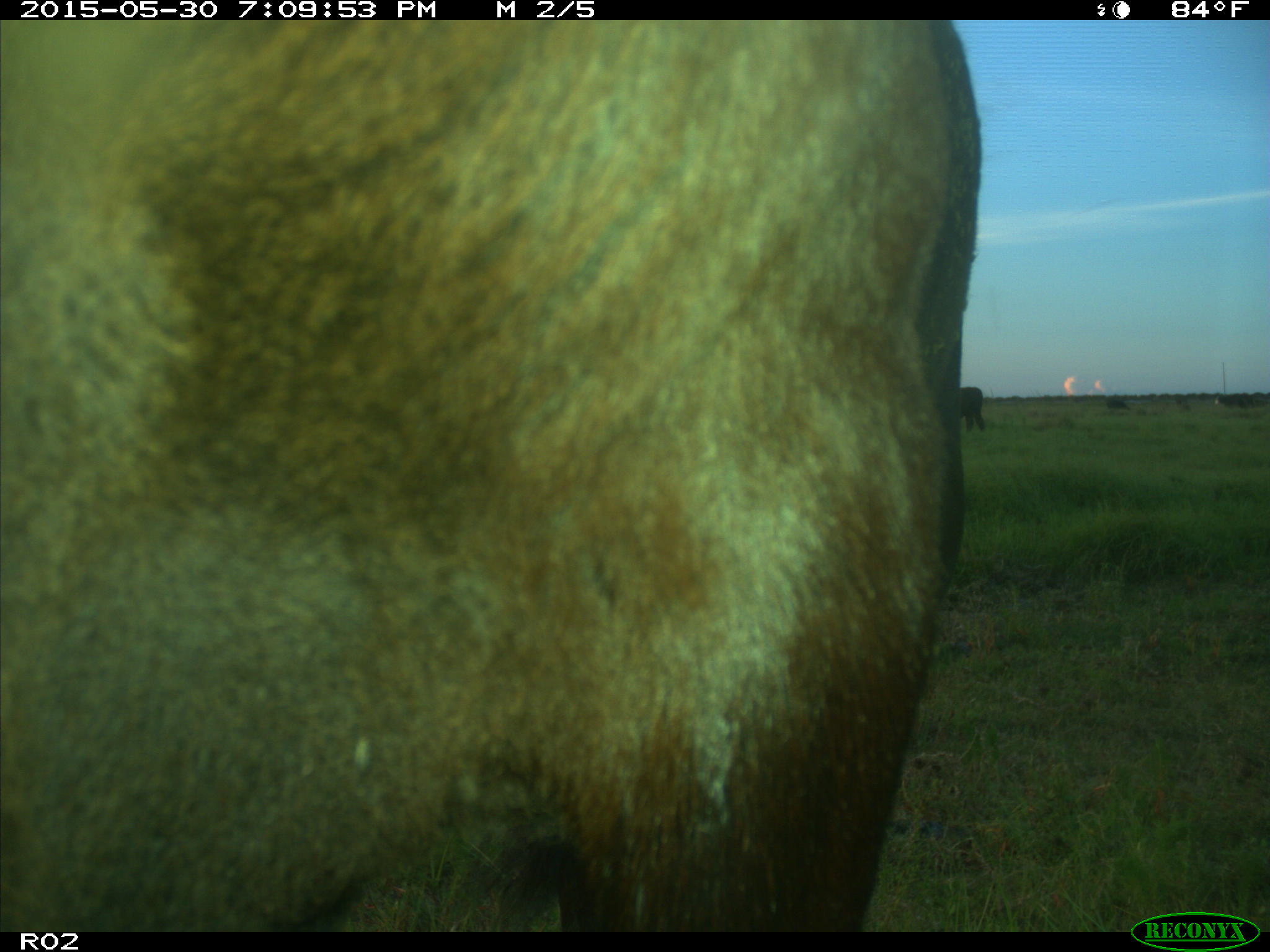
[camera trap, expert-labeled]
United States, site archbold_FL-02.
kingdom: Animalia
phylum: Chordata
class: Mammalia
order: Artiodactyla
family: Bovidae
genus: Bos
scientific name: Bos taurus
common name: domestic cow